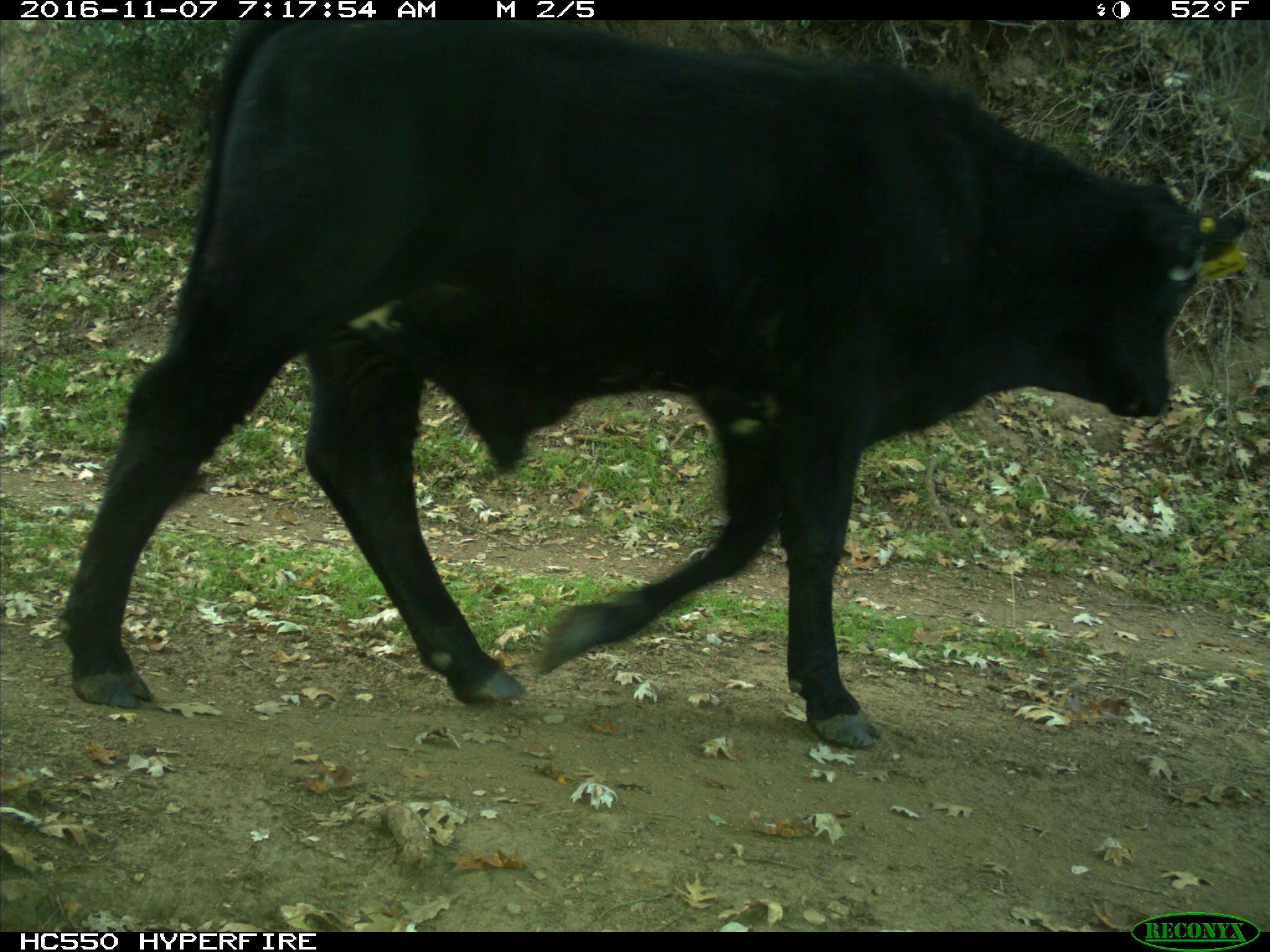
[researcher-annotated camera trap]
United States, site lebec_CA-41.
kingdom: Animalia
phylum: Chordata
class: Mammalia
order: Artiodactyla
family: Bovidae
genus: Bos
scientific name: Bos taurus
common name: domestic cow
Bos taurus (domestic cow).